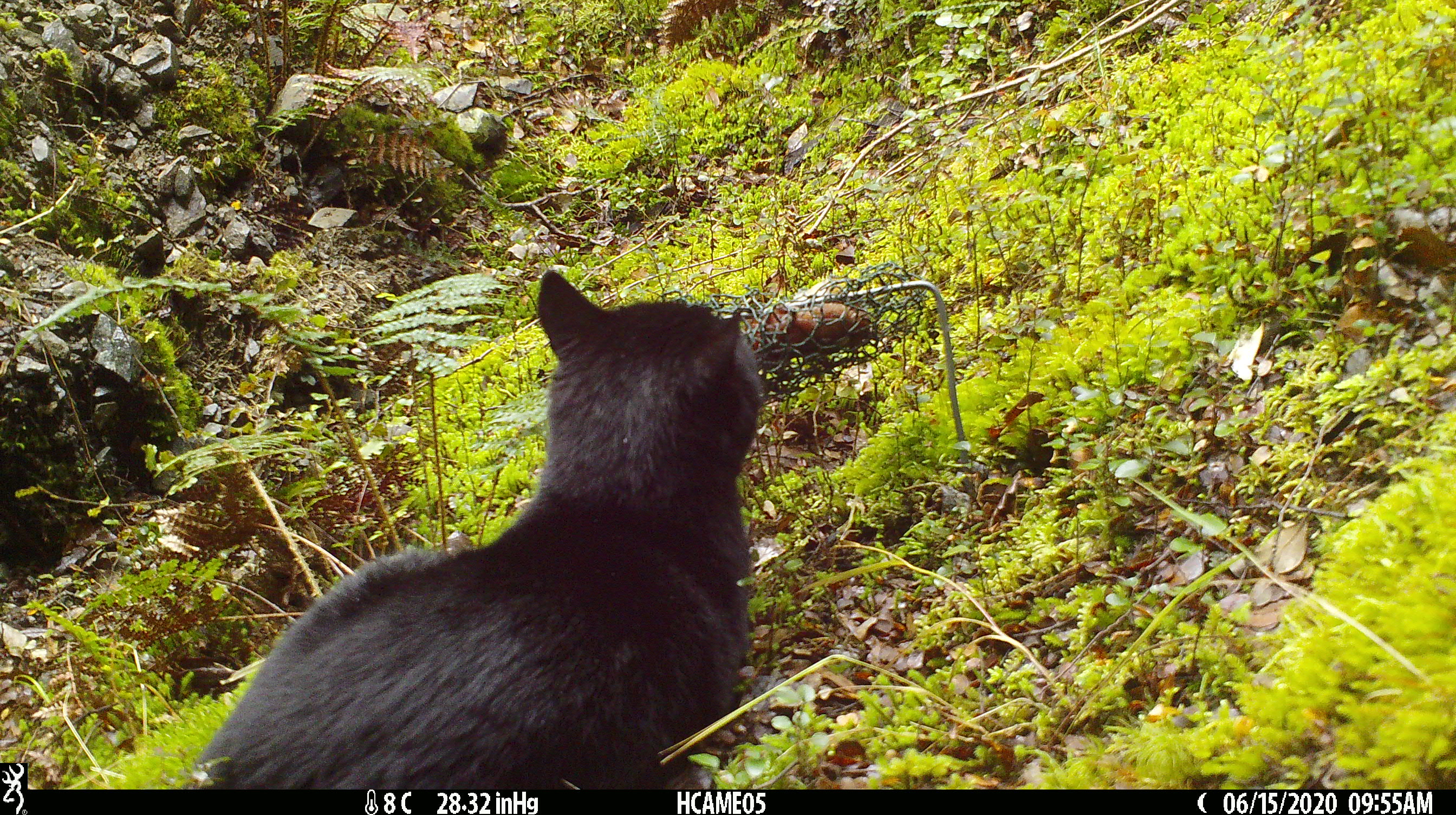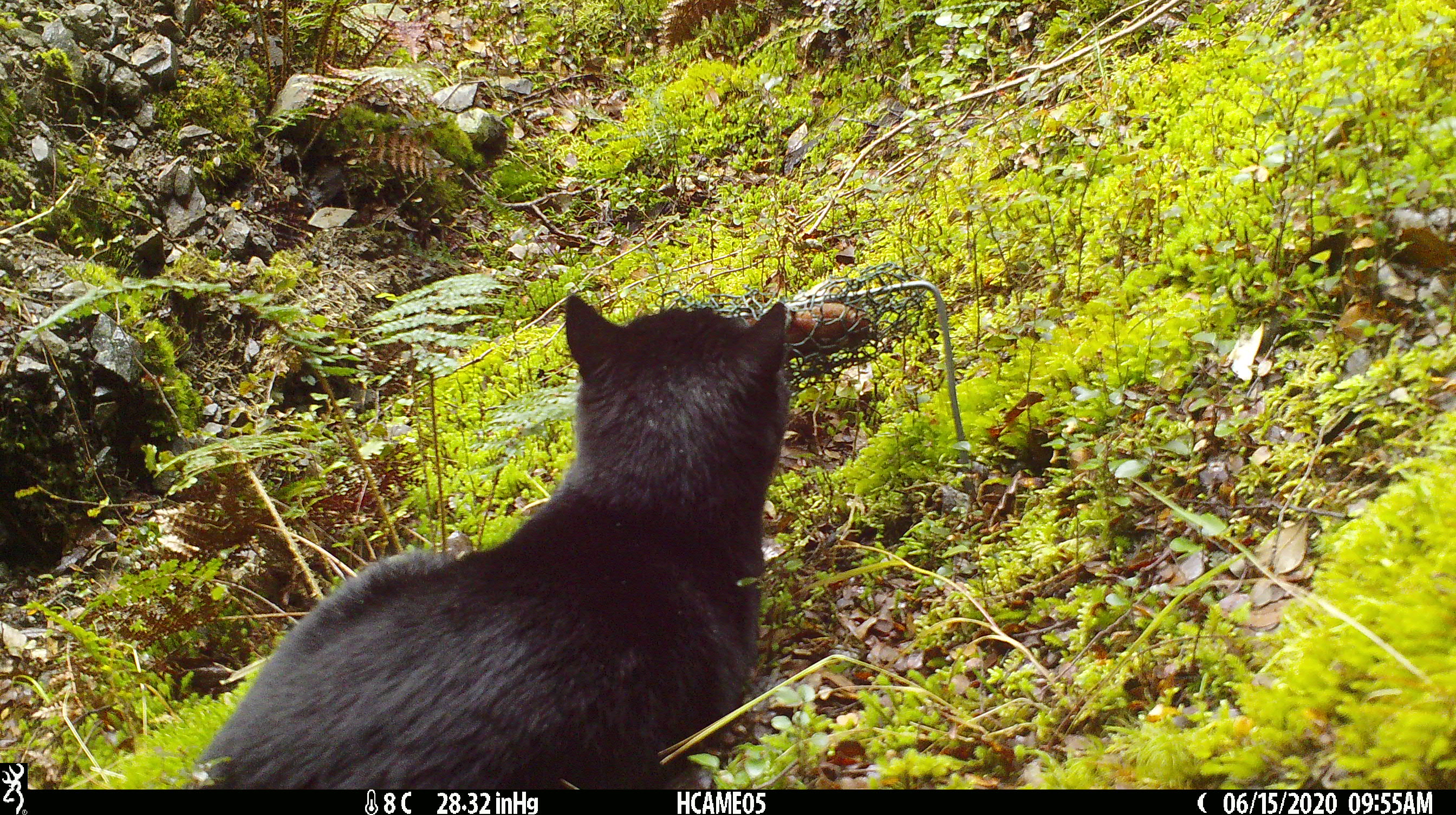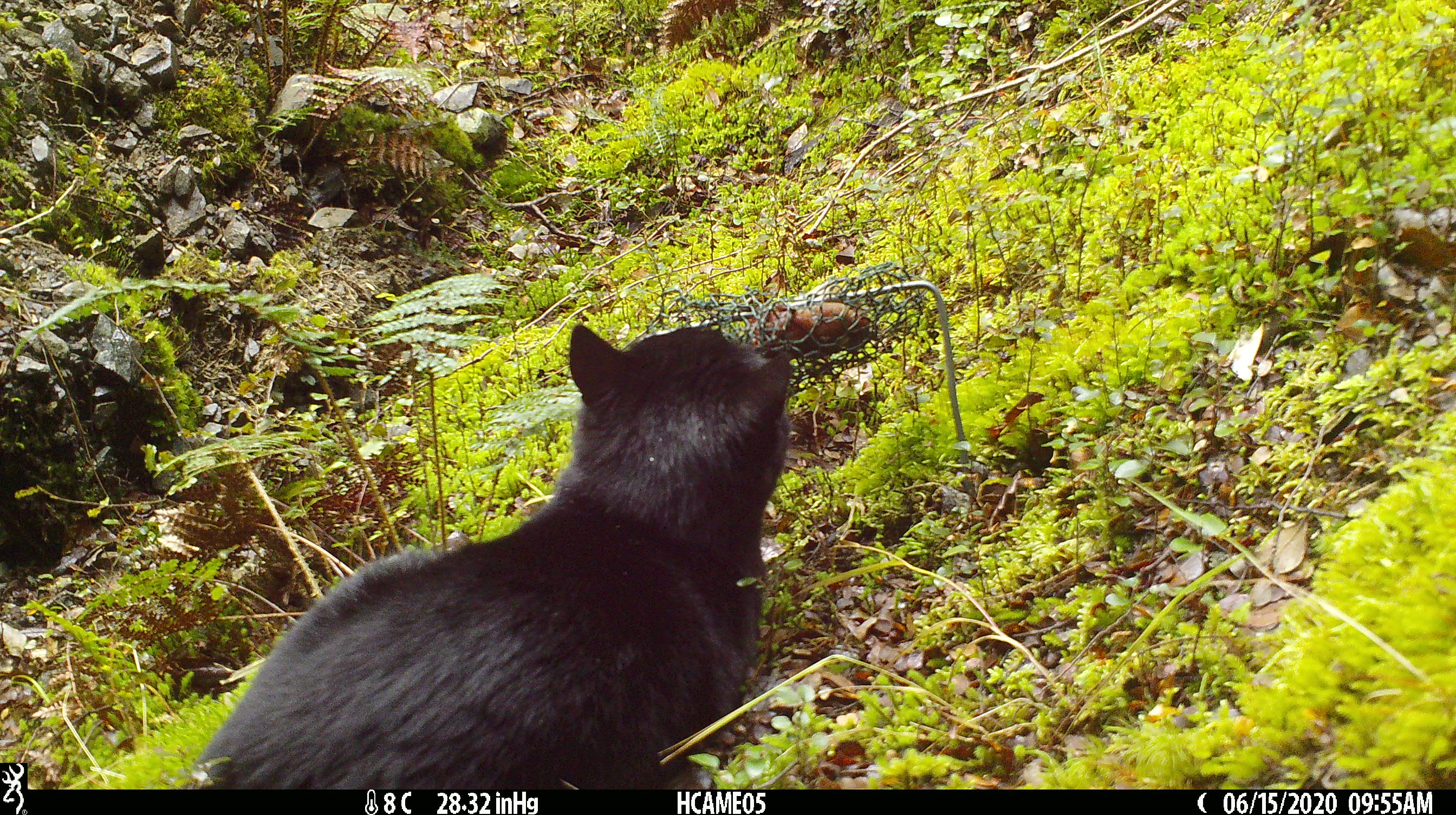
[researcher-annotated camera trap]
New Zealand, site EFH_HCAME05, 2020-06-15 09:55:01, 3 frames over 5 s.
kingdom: Animalia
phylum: Chordata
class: Mammalia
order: Carnivora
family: Felidae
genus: Felis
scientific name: Felis catus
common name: domestic cat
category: cat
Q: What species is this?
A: Cat (domestic cat) (Felis catus).